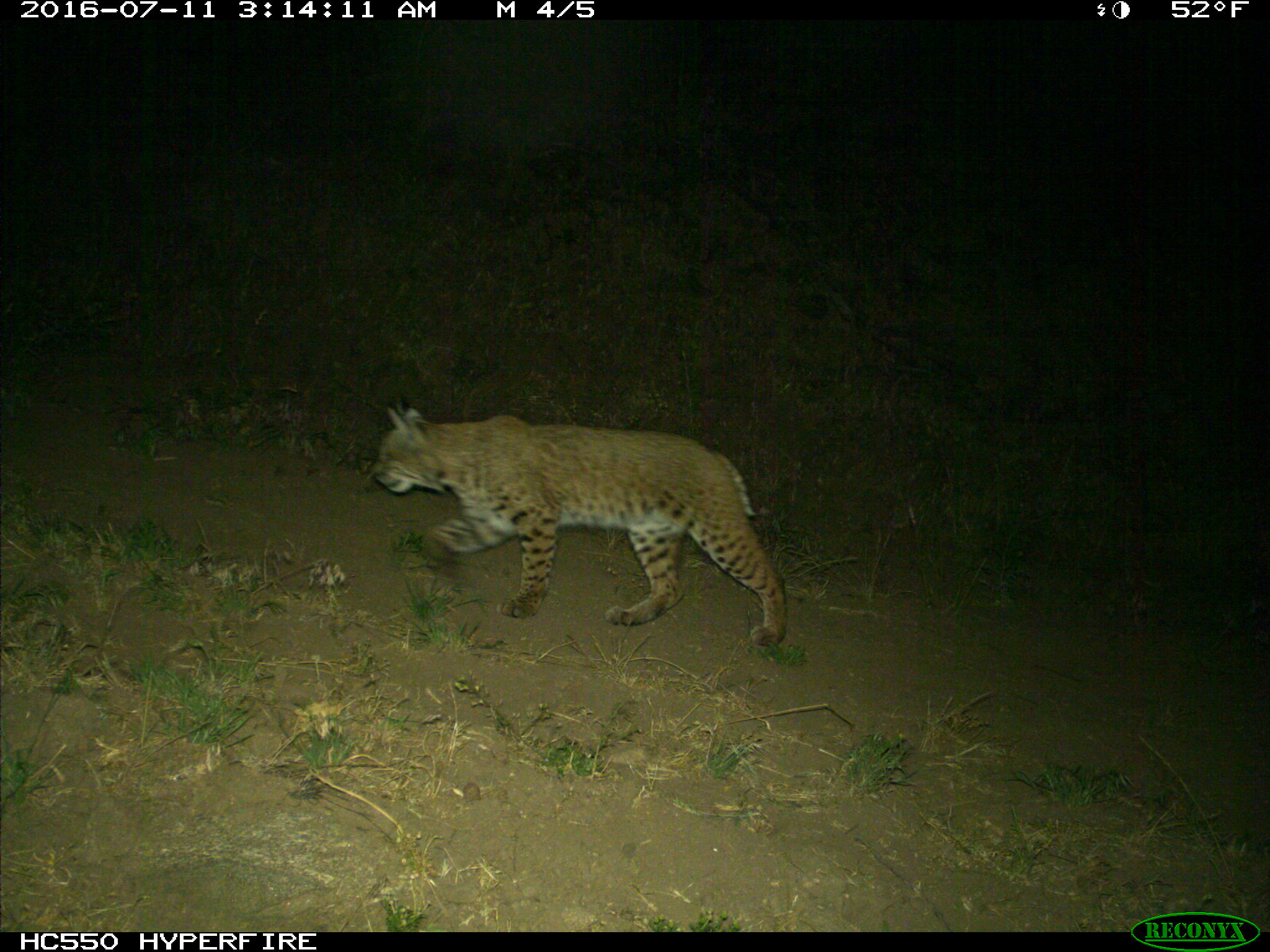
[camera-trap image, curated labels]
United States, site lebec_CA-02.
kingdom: Animalia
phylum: Chordata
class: Mammalia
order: Carnivora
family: Felidae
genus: Lynx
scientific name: Lynx rufus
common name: bobcat